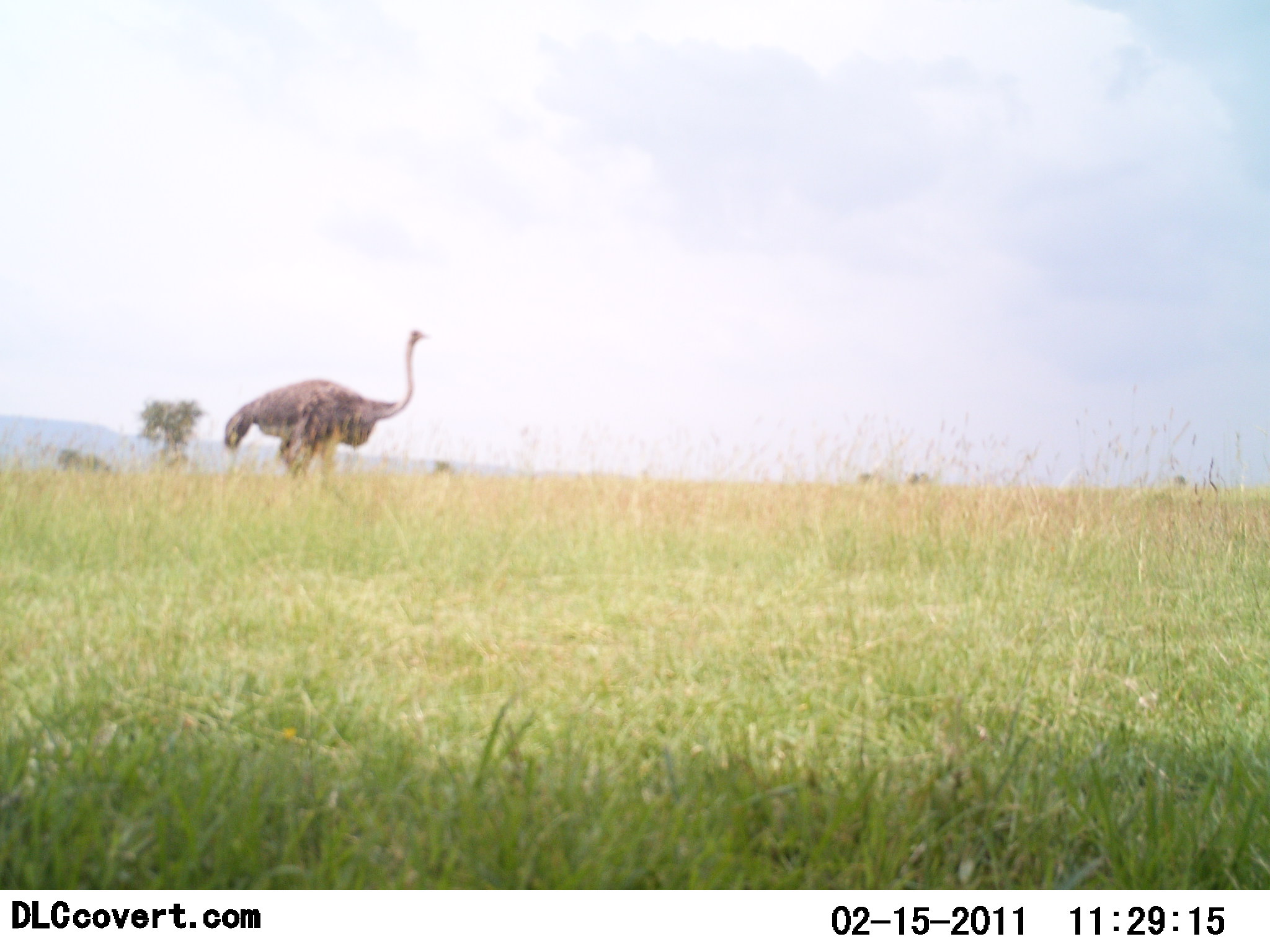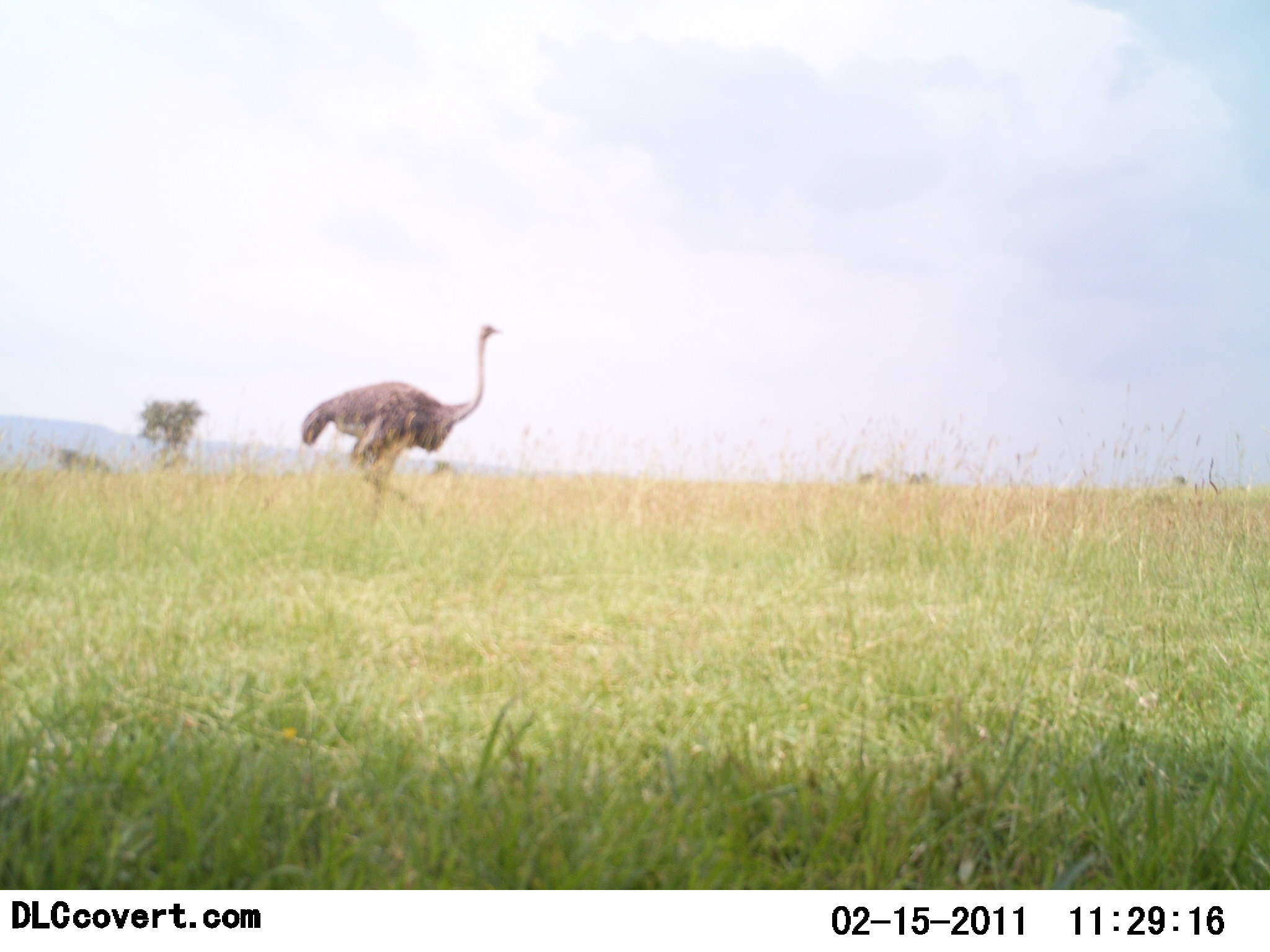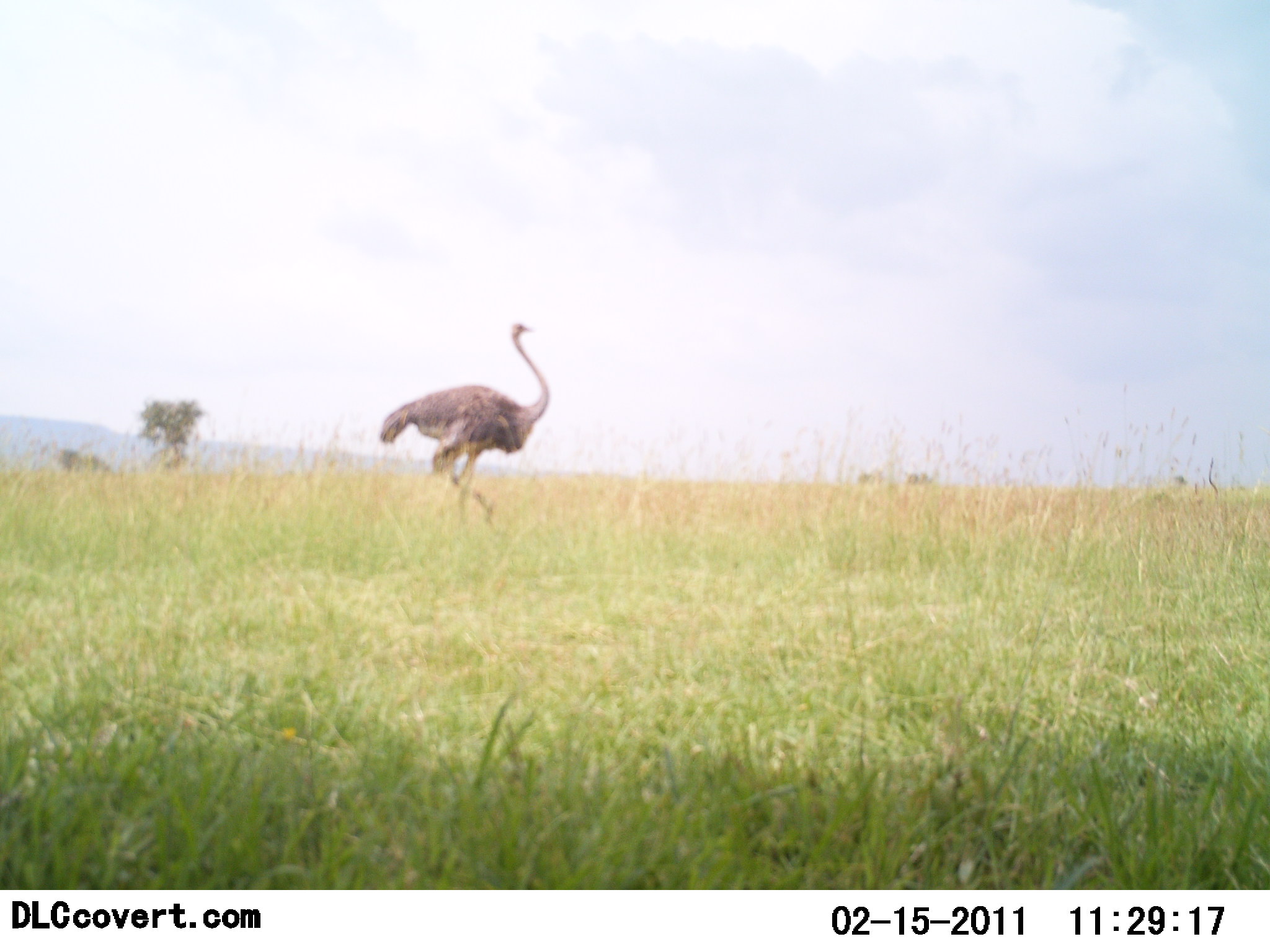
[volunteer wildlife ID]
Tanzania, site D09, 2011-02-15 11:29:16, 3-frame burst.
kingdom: Animalia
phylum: Chordata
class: Aves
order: Struthioniformes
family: Struthionidae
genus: Struthio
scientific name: Struthio camelus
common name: ostrich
Ostrich (Struthio camelus), count 1. Behavior (volunteer vote fractions): standing 0%, resting 0%, moving 100%, interacting 0%. Young present (vote fraction): 0%. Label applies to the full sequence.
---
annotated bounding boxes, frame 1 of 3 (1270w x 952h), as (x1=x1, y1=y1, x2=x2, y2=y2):
animal: (x1=221, y1=320, x2=429, y2=512)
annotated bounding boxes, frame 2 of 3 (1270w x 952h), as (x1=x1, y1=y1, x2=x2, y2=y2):
animal: (x1=299, y1=319, x2=504, y2=538)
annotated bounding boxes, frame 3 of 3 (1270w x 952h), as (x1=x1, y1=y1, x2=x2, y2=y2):
animal: (x1=379, y1=319, x2=551, y2=524)